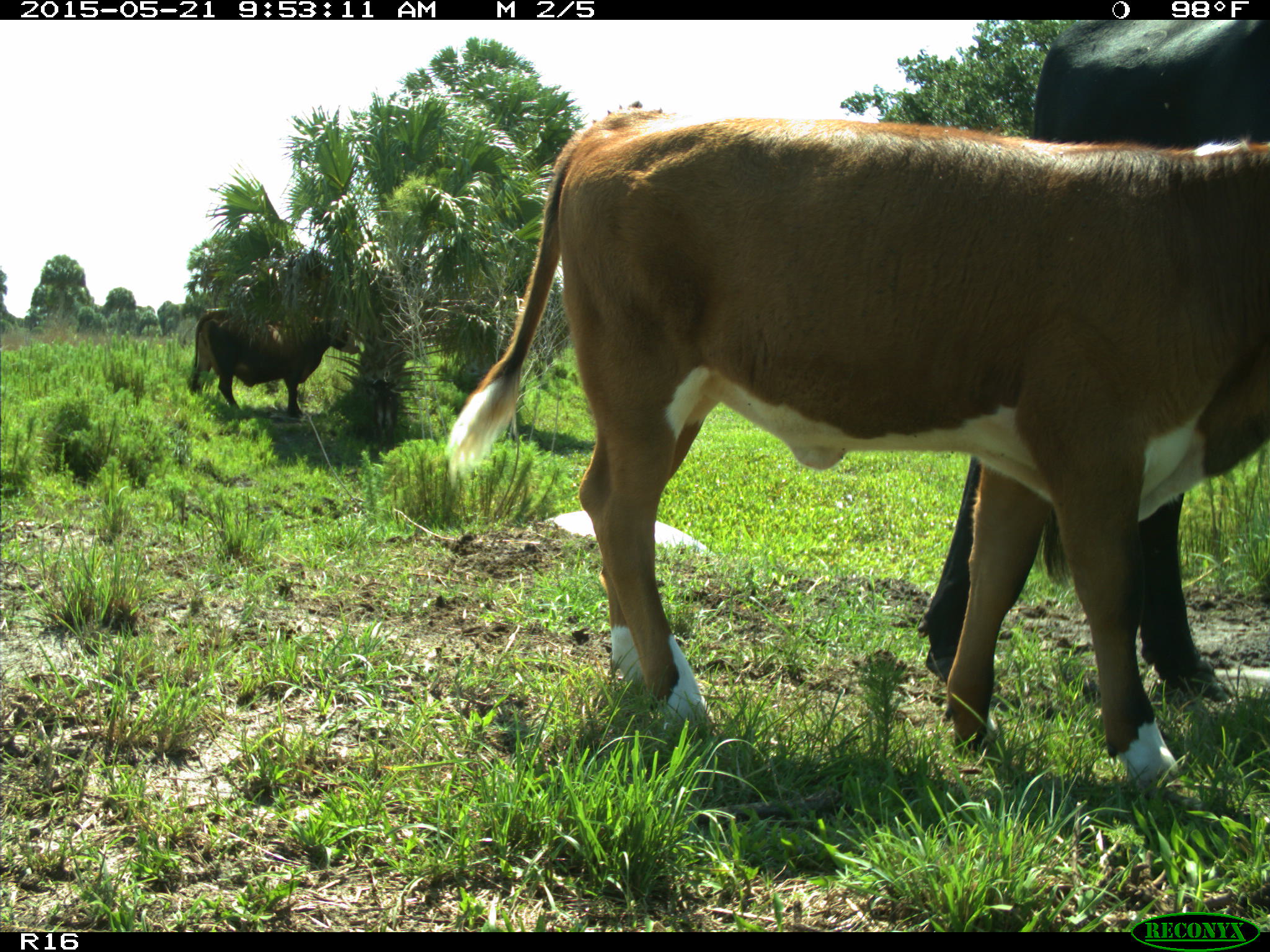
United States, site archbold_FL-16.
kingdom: Animalia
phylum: Chordata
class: Mammalia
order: Artiodactyla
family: Bovidae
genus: Bos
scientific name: Bos taurus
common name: domestic cow